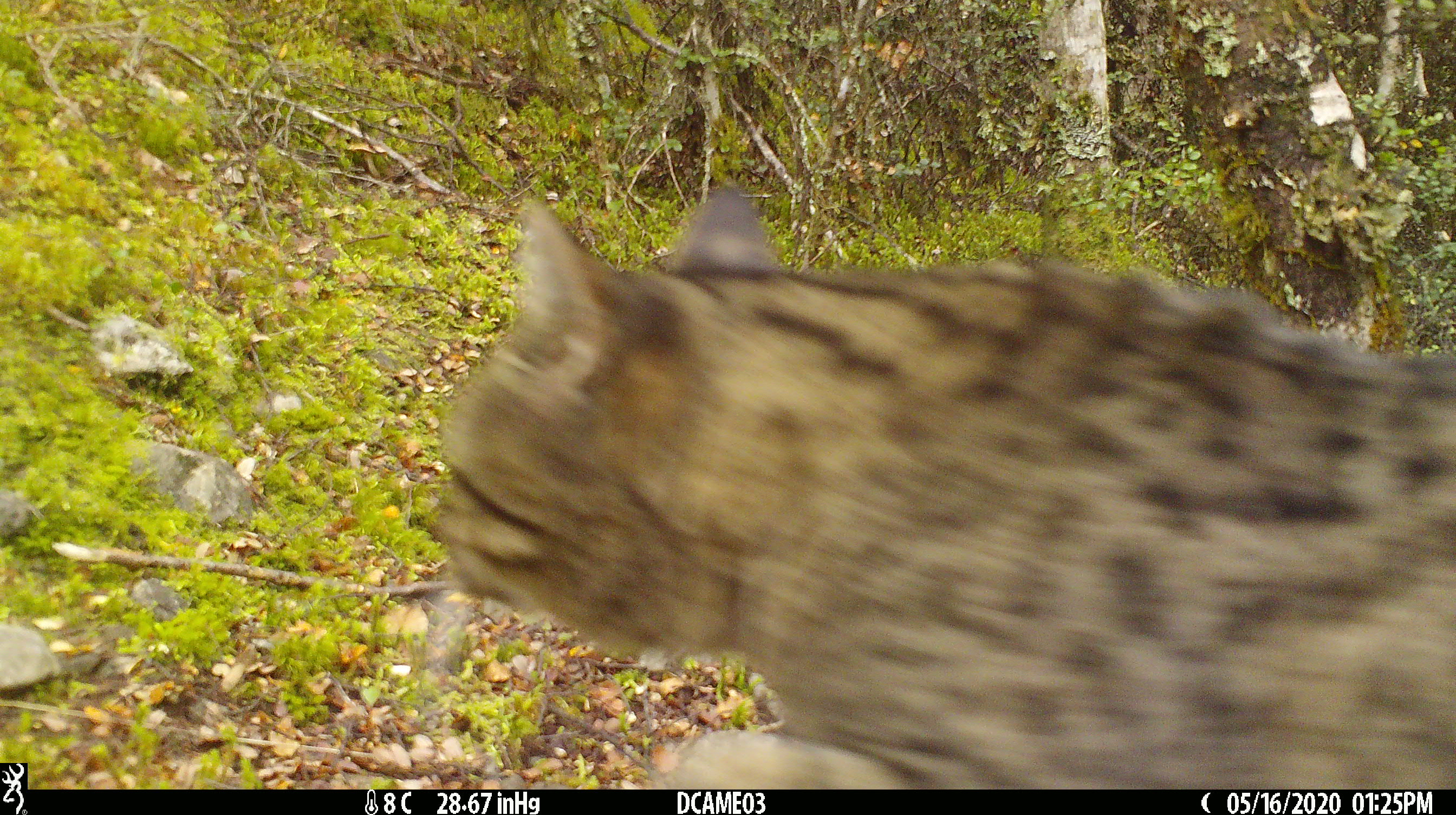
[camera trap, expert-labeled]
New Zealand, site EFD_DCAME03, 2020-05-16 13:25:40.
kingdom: Animalia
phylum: Chordata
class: Mammalia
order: Carnivora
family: Felidae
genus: Felis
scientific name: Felis catus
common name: domestic cat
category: cat